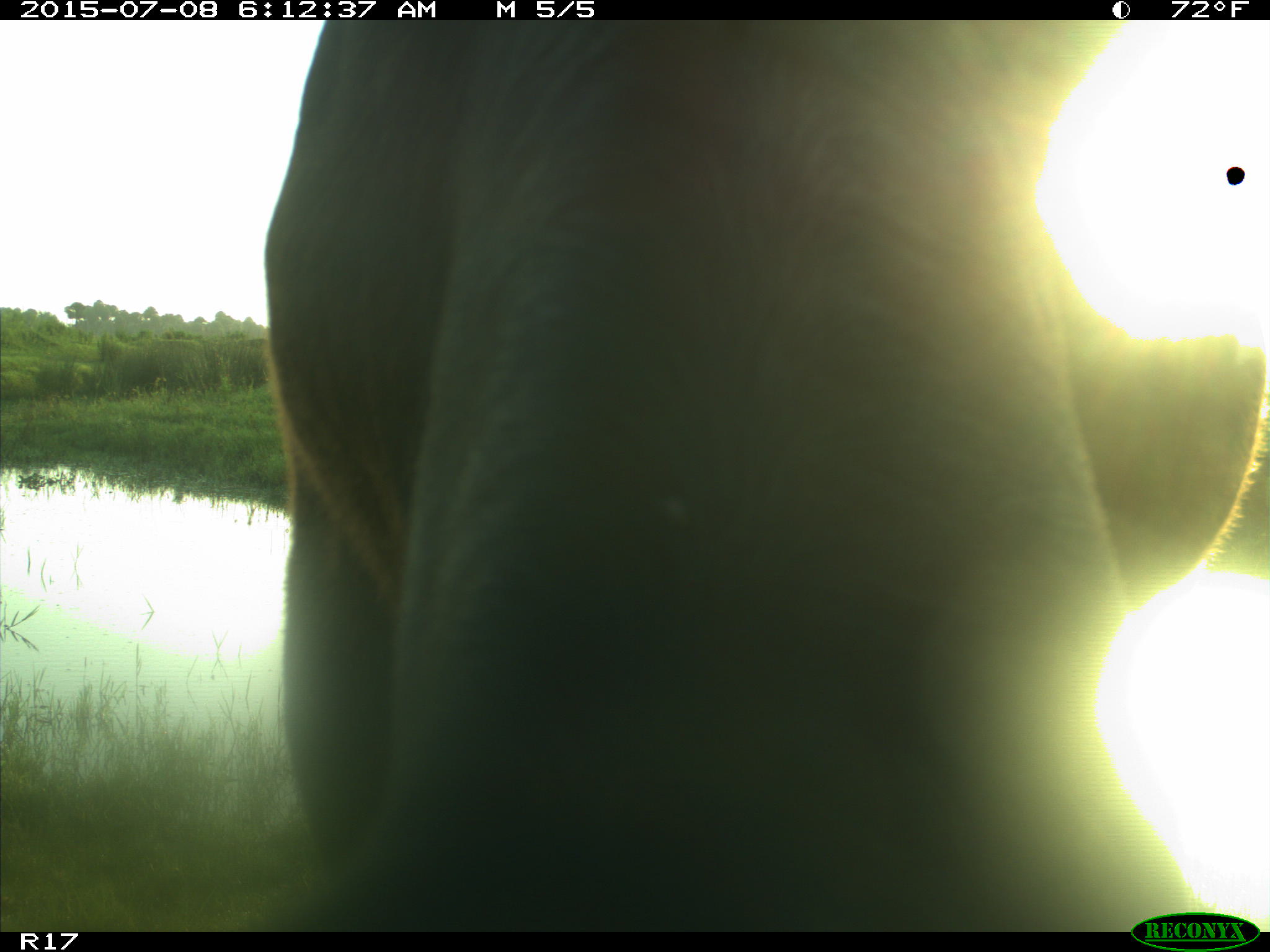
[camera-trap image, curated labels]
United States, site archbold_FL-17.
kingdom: Animalia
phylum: Chordata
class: Mammalia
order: Artiodactyla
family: Bovidae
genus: Bos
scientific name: Bos taurus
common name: domestic cow